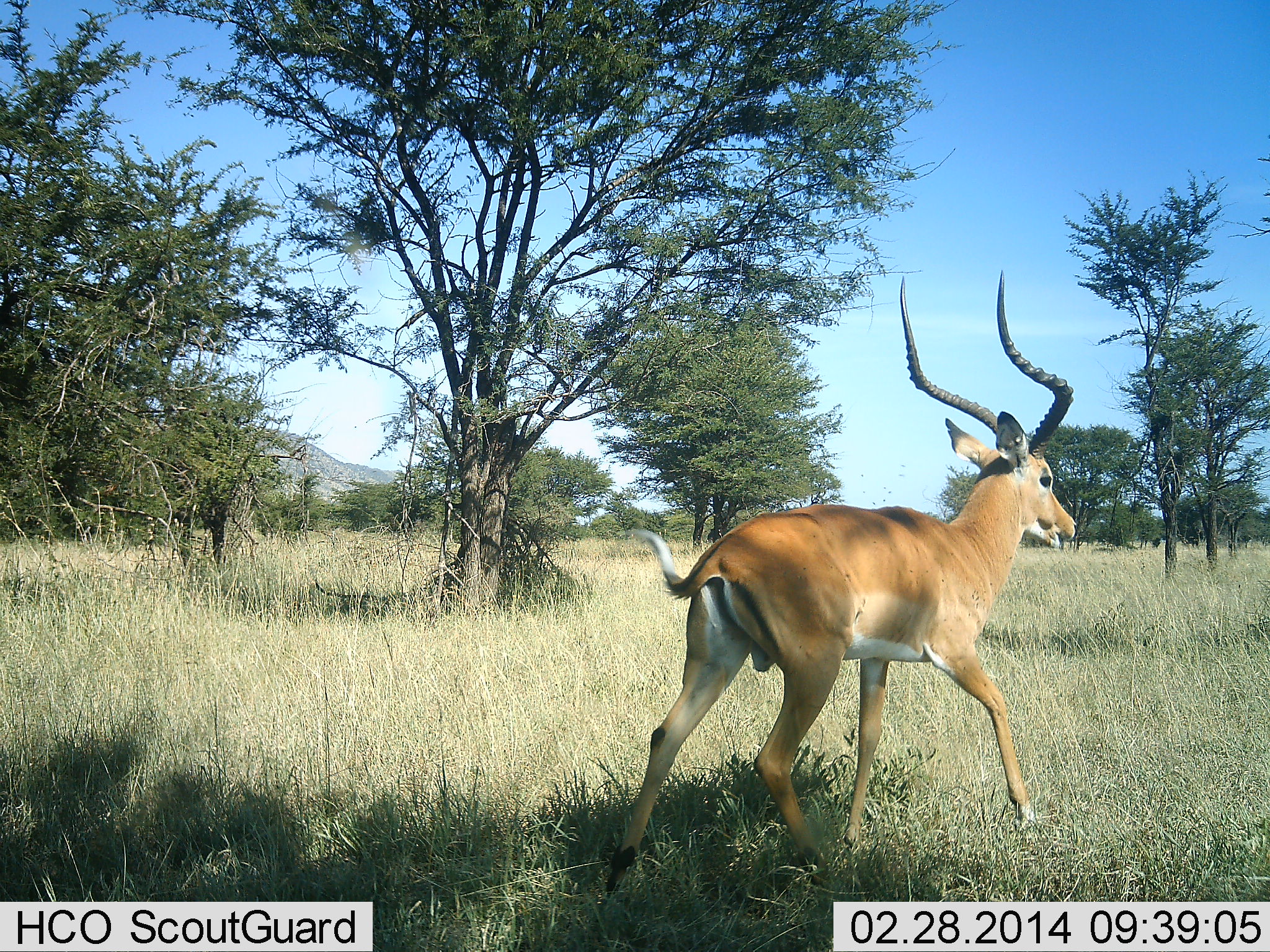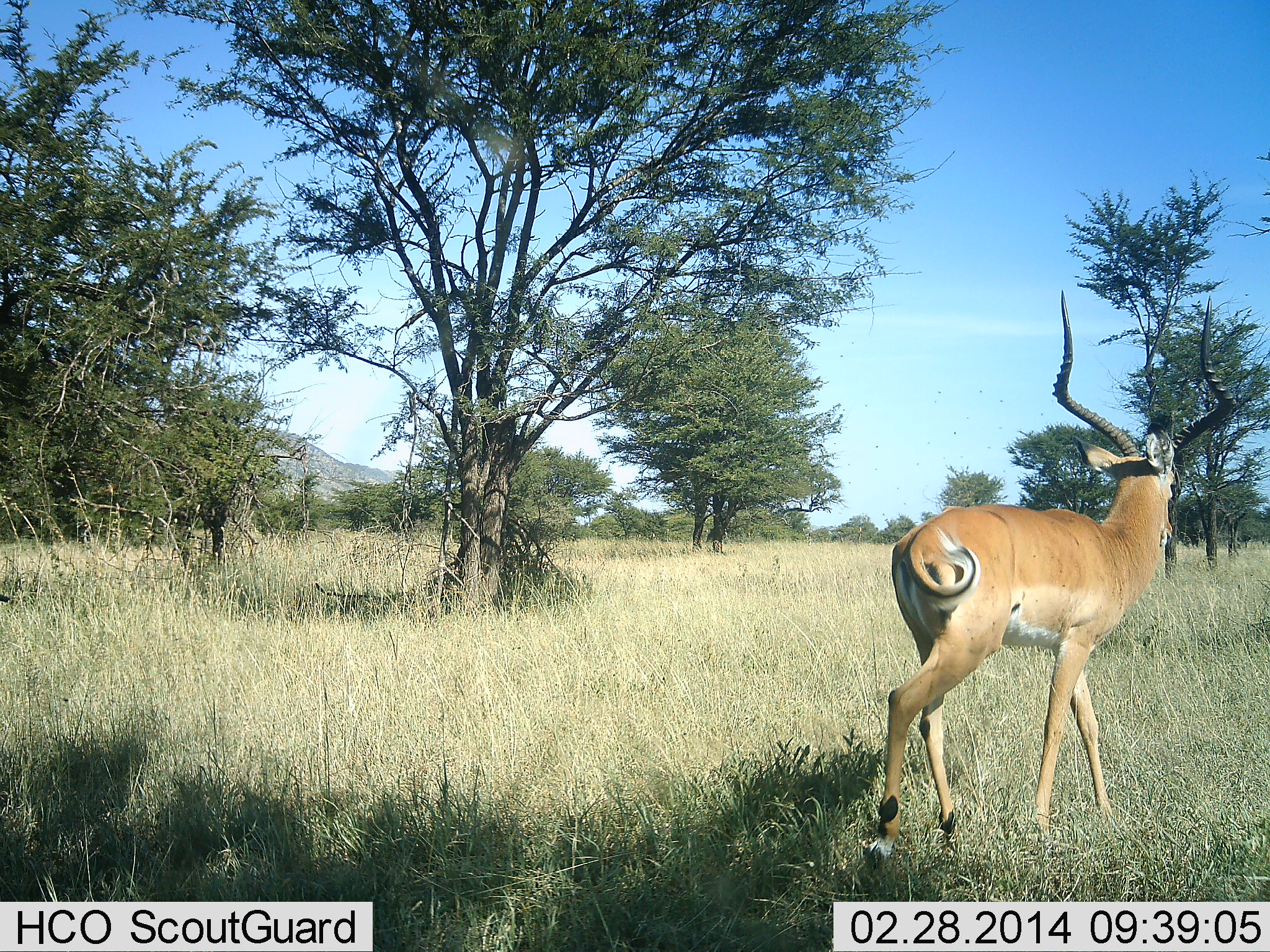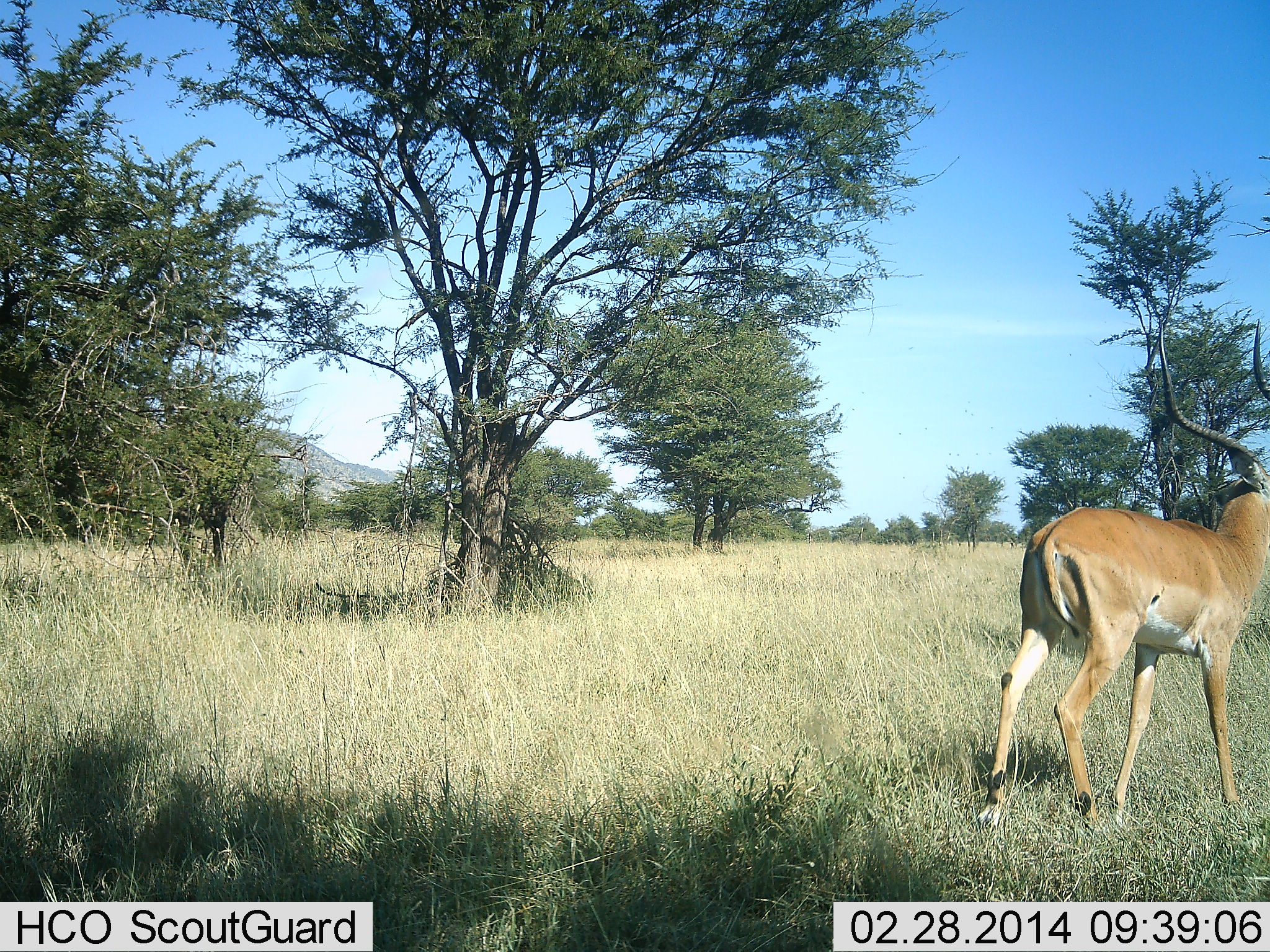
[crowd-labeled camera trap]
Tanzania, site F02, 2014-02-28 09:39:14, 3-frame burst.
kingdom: Animalia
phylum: Chordata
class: Mammalia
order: Artiodactyla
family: Bovidae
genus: Aepyceros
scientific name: Aepyceros melampus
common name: impala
Impala (Aepyceros melampus), count 1. Behavior (volunteer vote fractions): standing 0%, resting 0%, moving 100%, interacting 0%. Young present (vote fraction): 0%. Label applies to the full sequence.